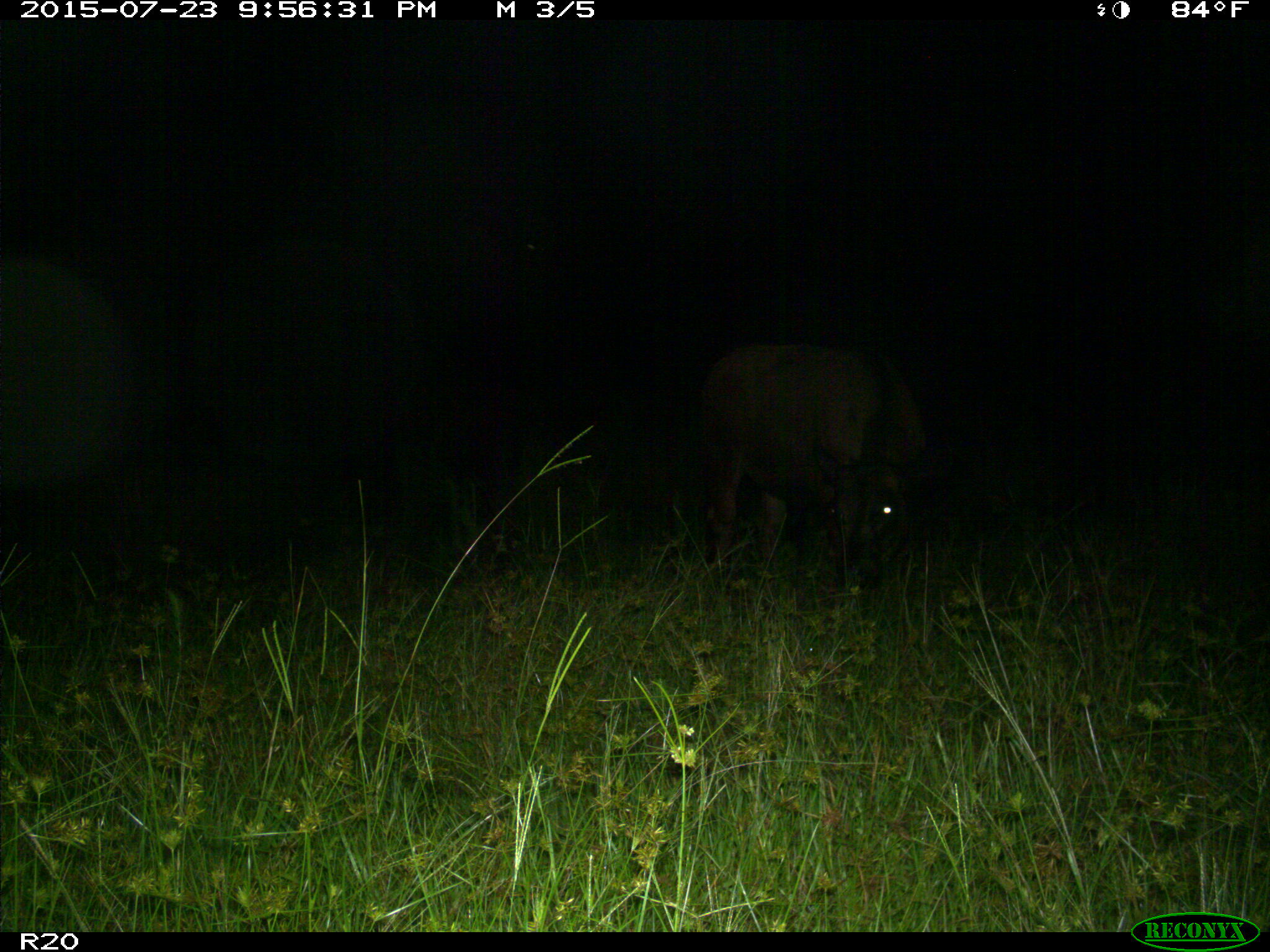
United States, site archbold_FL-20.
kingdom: Animalia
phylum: Chordata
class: Mammalia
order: Artiodactyla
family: Bovidae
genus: Bos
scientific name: Bos taurus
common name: domestic cow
Bos taurus (domestic cow).